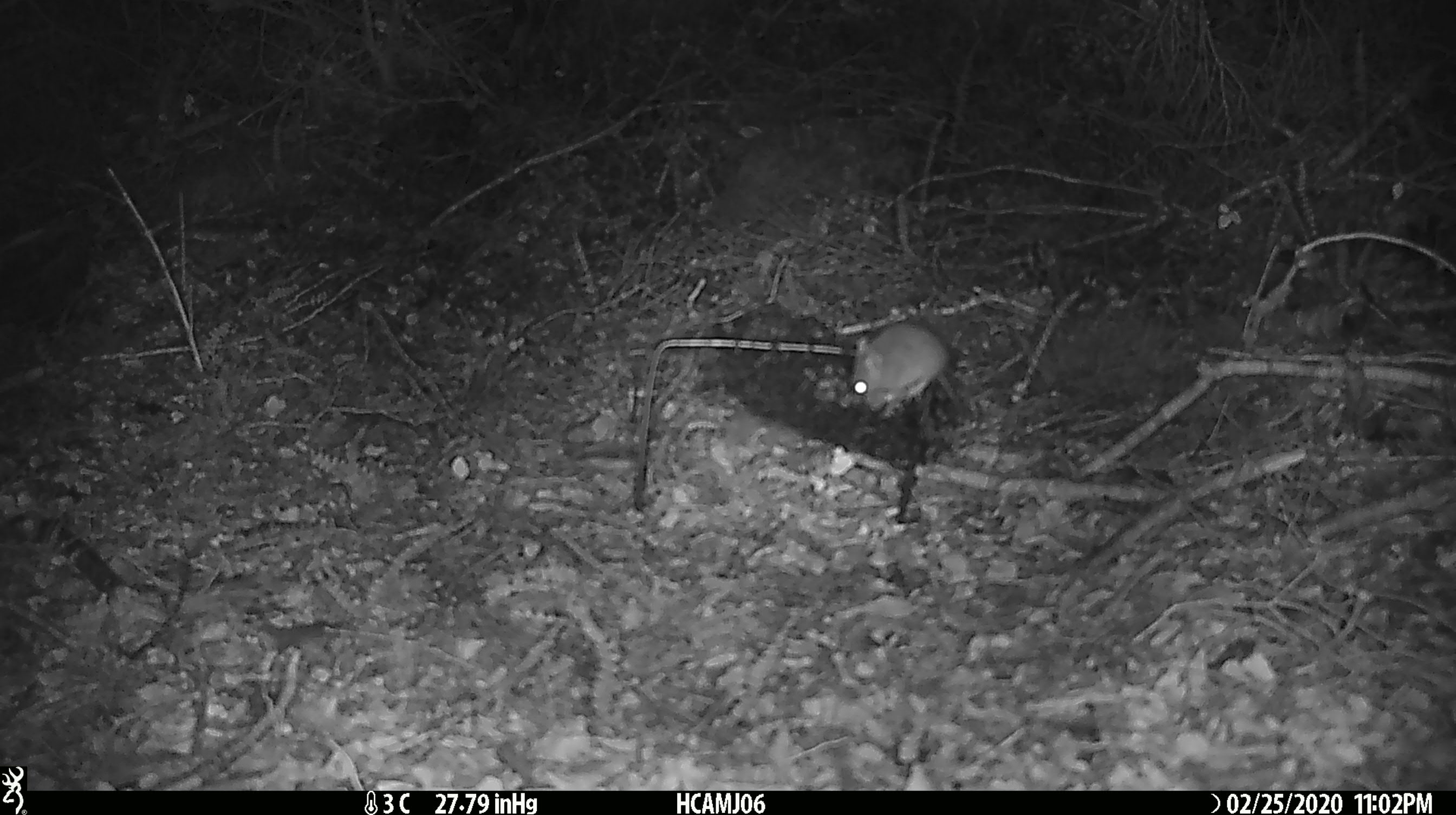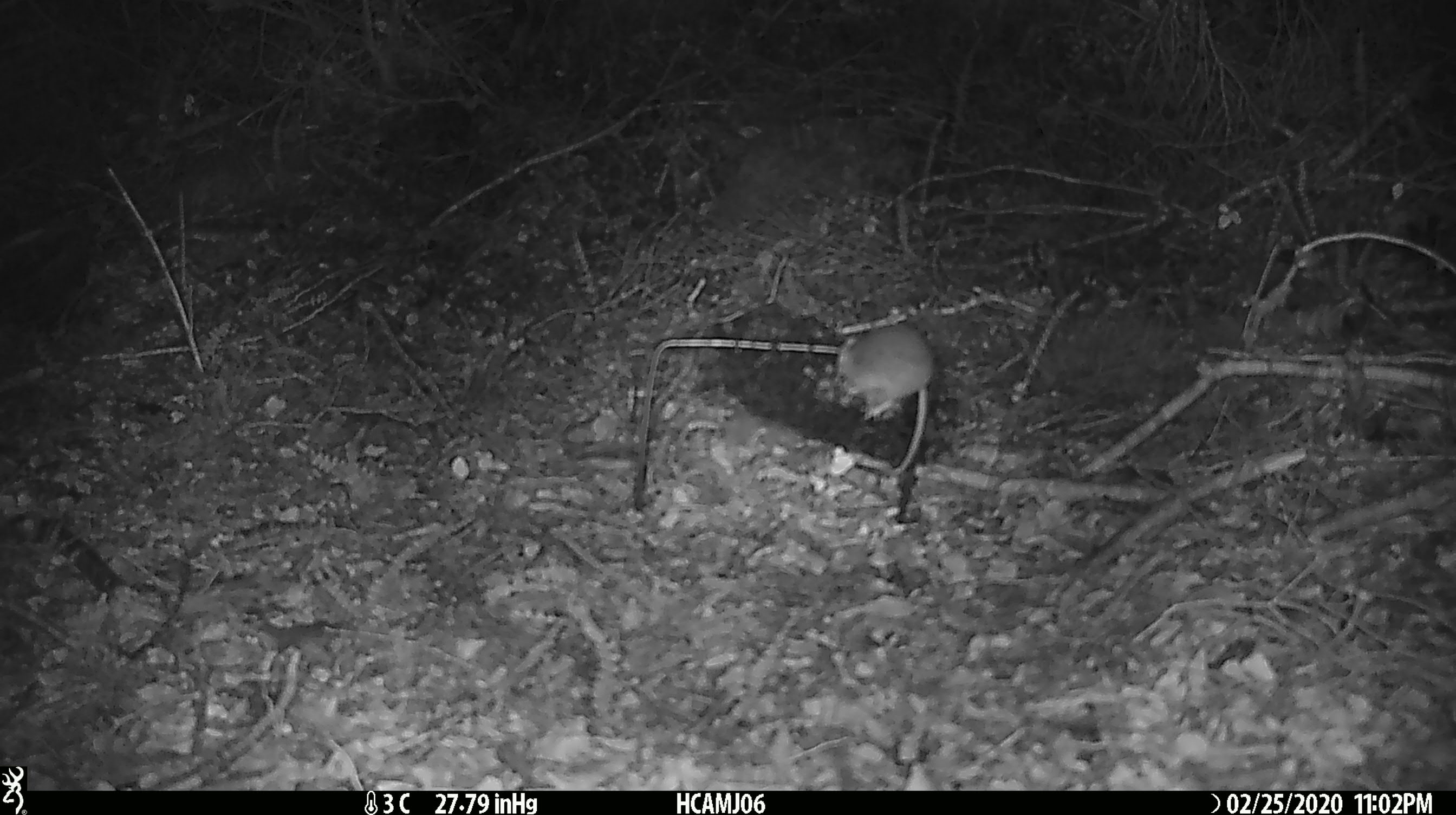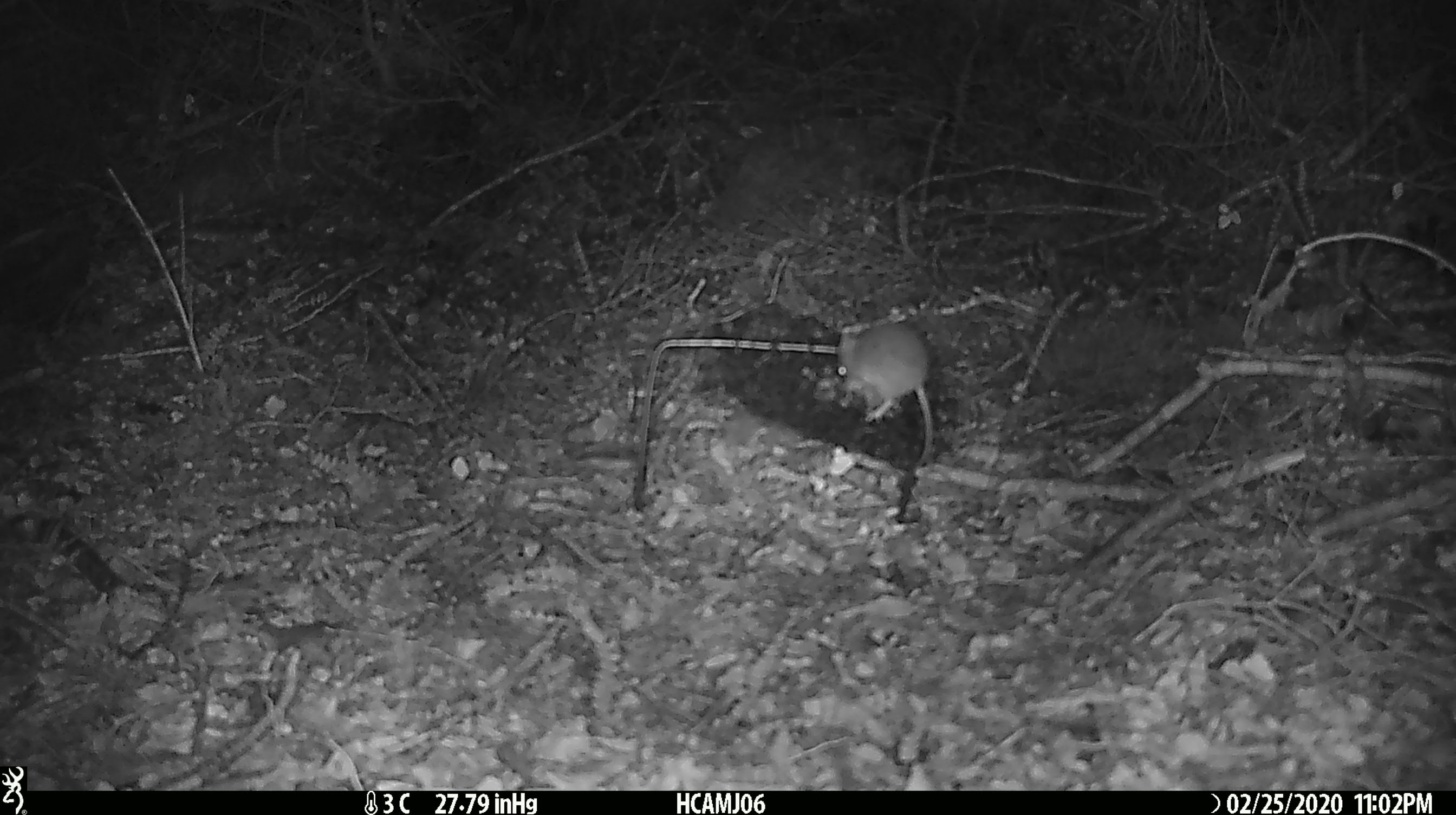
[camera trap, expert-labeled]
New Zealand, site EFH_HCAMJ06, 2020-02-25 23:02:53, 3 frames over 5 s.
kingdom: Animalia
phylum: Chordata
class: Mammalia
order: Rodentia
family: Muridae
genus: Mus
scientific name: Mus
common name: mouse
Mouse (Mus).